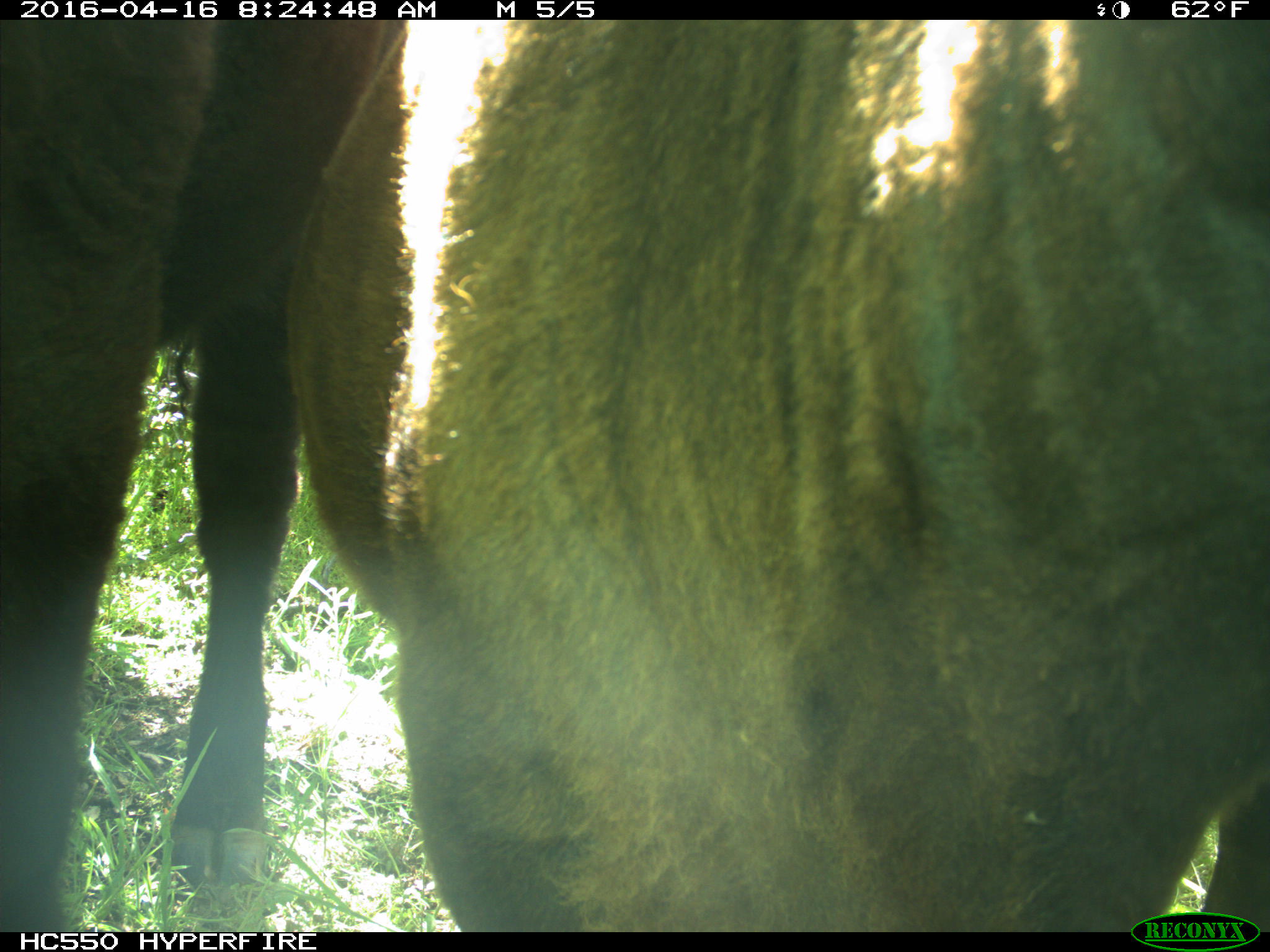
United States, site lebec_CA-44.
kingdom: Animalia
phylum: Chordata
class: Mammalia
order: Artiodactyla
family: Bovidae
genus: Bos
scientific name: Bos taurus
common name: domestic cow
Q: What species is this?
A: Bos taurus (domestic cow).